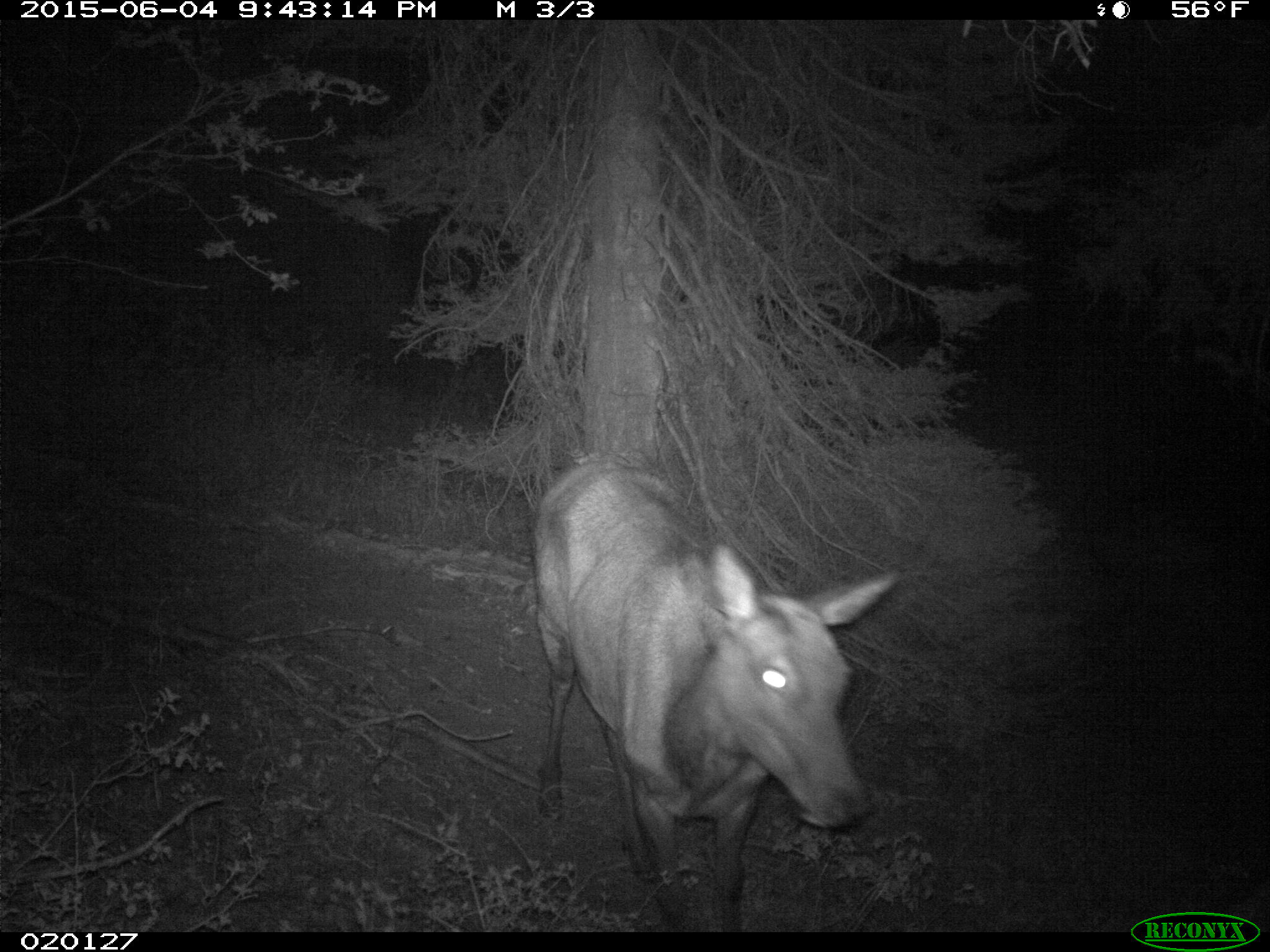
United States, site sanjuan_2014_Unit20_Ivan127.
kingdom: Animalia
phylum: Chordata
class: Mammalia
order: Artiodactyla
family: Cervidae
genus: Cervus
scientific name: Cervus elaphus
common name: red deer